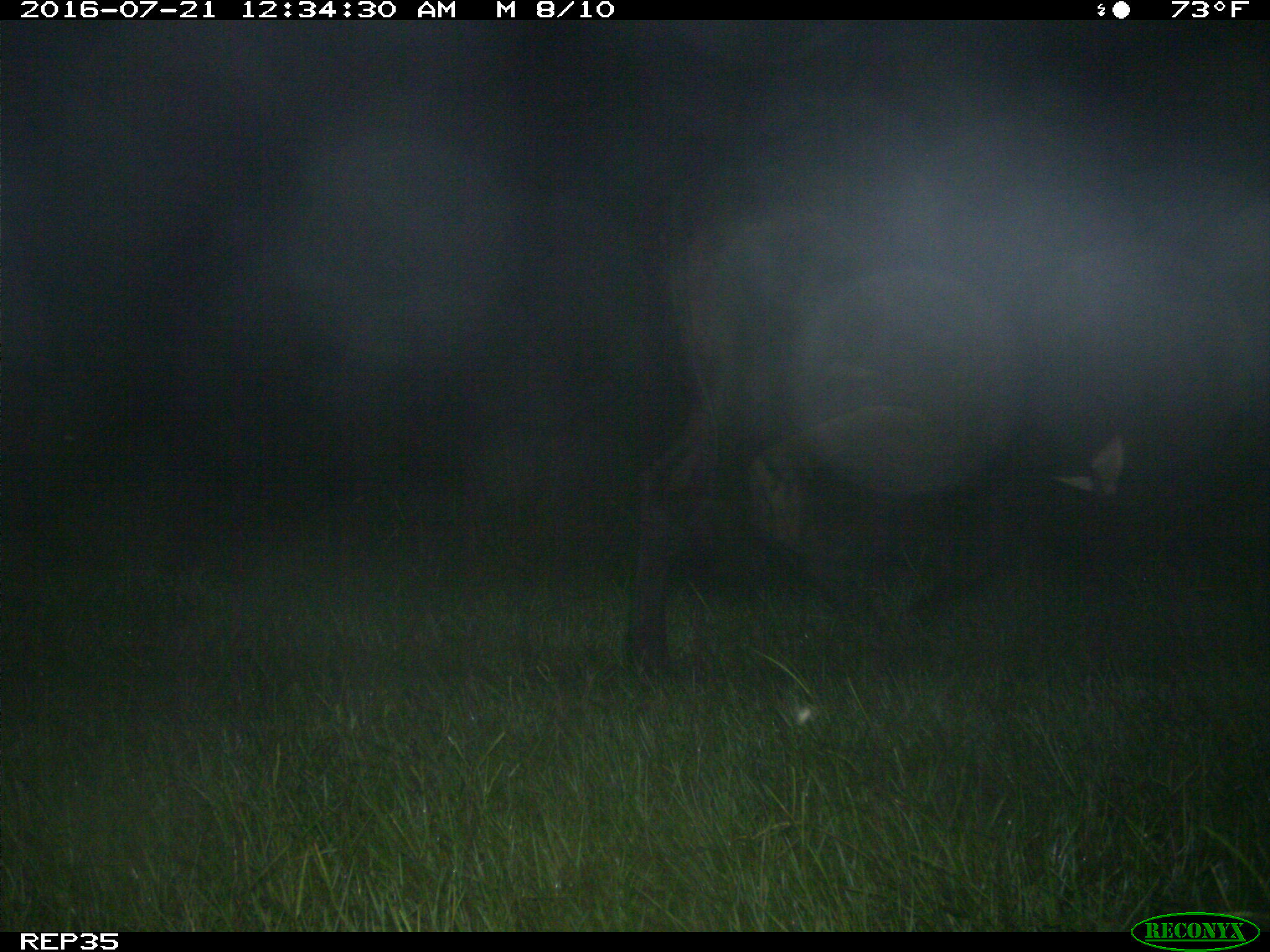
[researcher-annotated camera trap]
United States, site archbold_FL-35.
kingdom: Animalia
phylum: Chordata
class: Mammalia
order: Artiodactyla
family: Bovidae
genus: Bos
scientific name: Bos taurus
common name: domestic cow